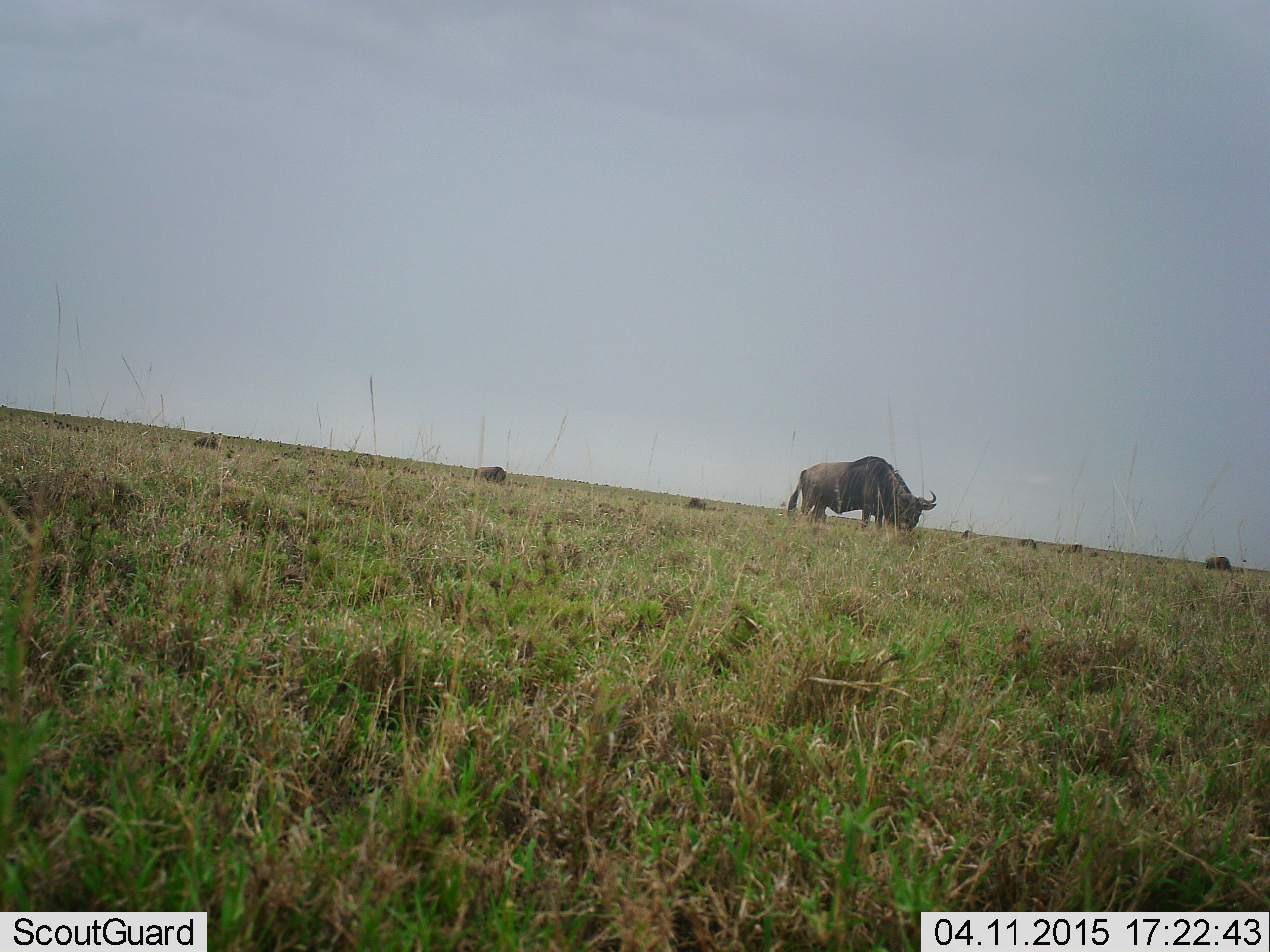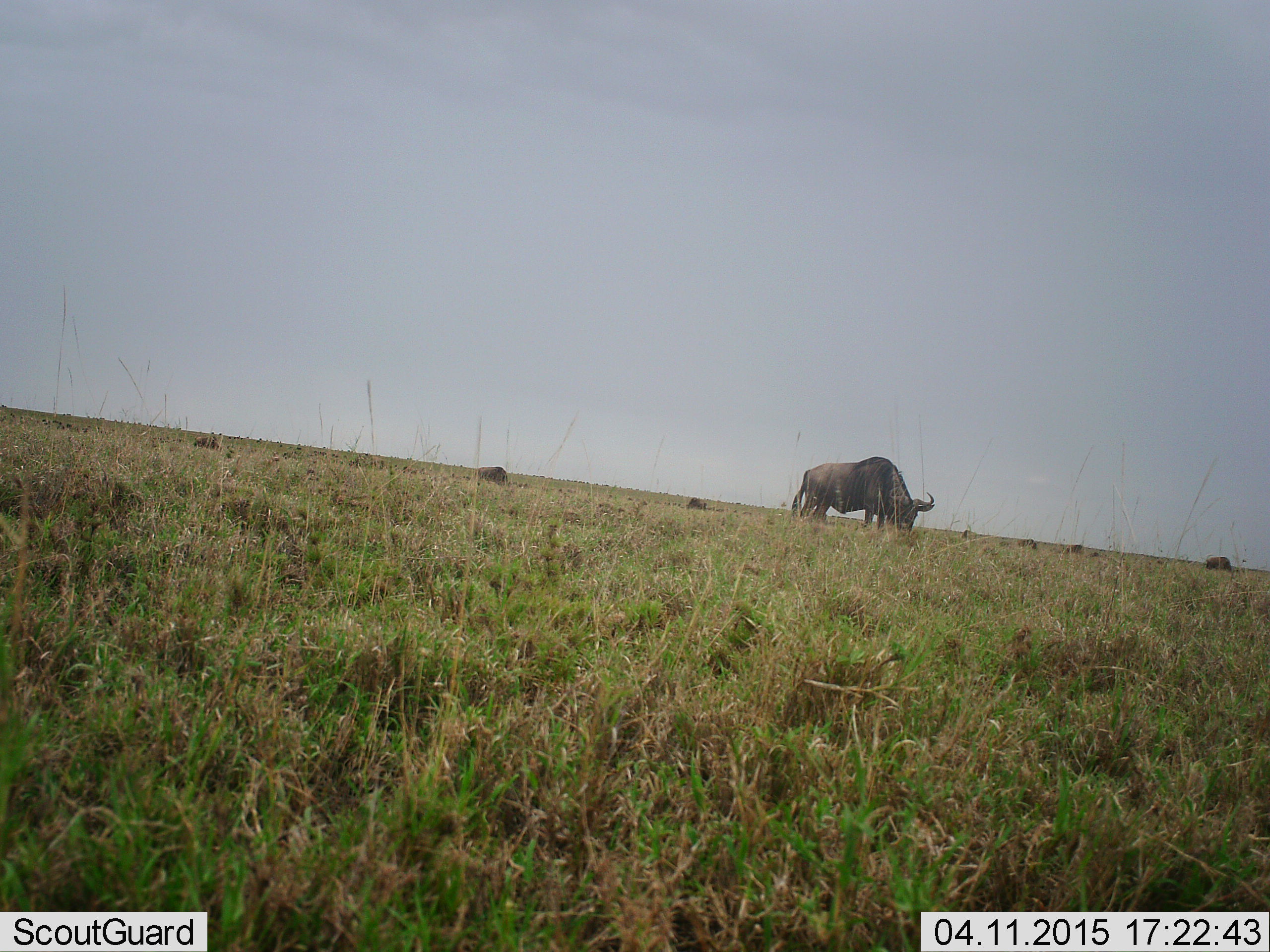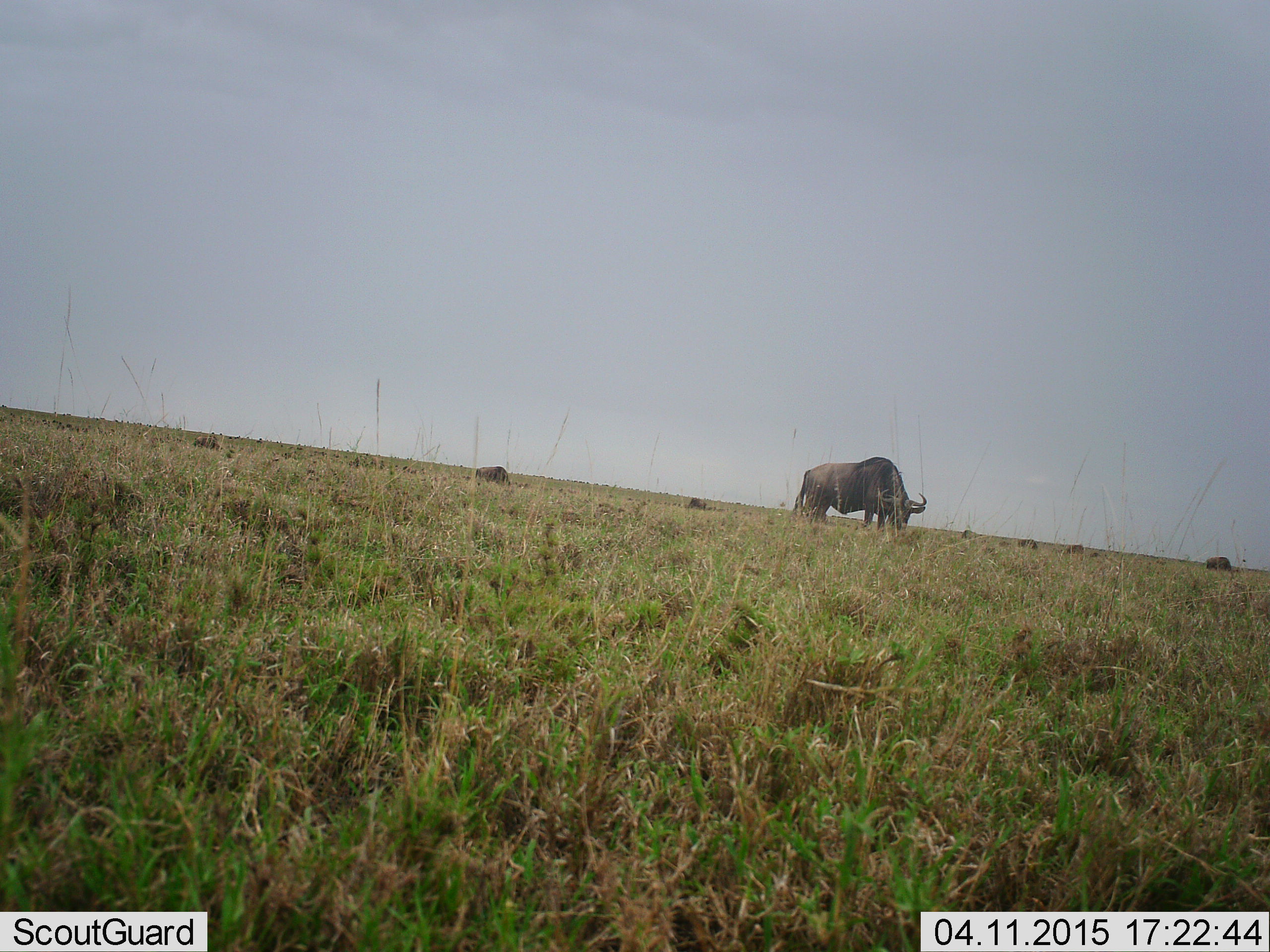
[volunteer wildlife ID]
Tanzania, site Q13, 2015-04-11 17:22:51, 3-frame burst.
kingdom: Animalia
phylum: Chordata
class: Mammalia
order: Artiodactyla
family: Bovidae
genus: Connochaetes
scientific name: Connochaetes taurinus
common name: blue wildebeest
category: wildebeest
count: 8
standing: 30%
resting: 0%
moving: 0%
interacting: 0%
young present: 0%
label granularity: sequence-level